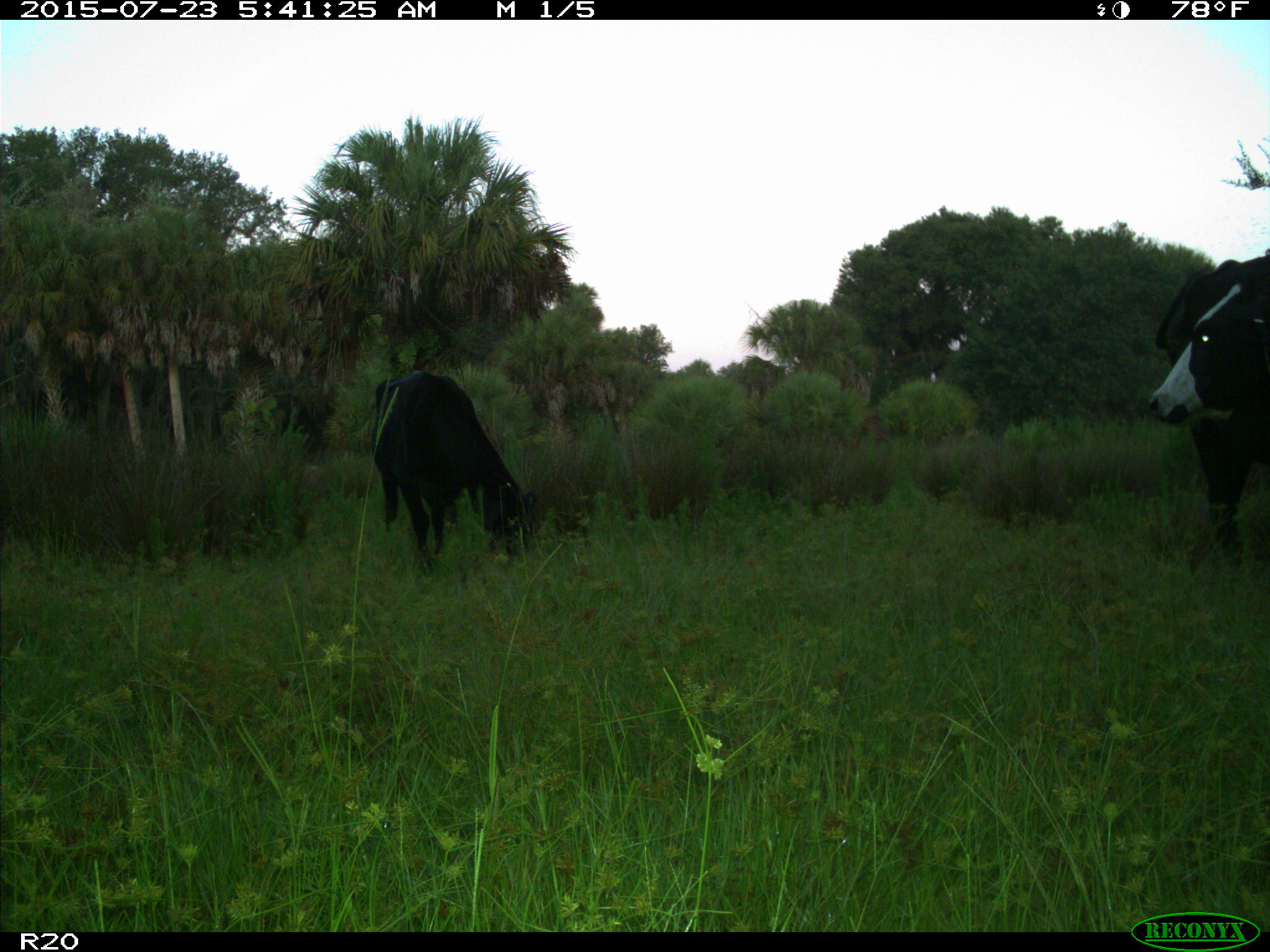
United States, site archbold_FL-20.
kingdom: Animalia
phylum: Chordata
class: Mammalia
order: Artiodactyla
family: Bovidae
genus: Bos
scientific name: Bos taurus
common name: domestic cow